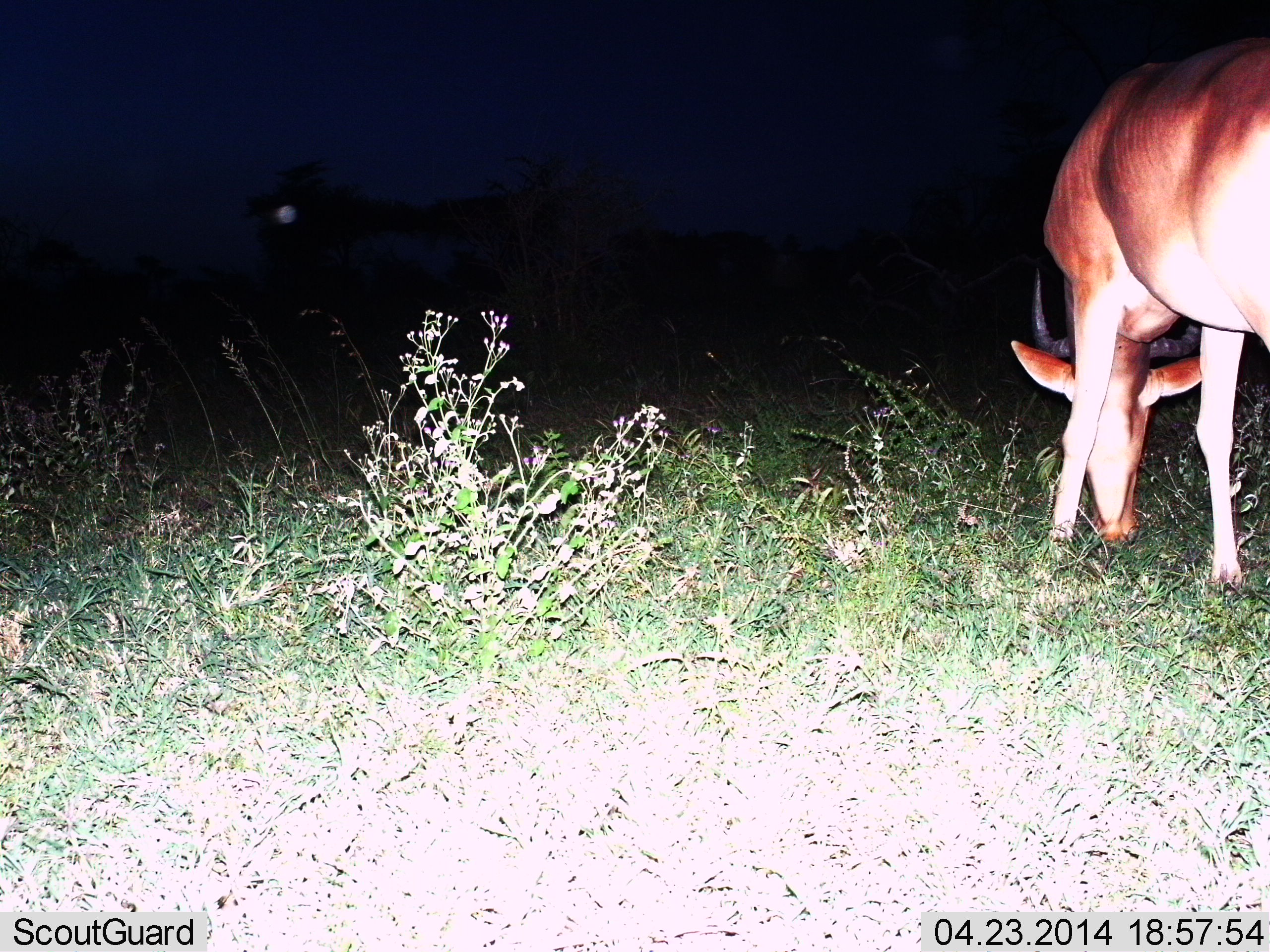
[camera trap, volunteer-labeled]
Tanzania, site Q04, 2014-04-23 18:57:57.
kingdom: Animalia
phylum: Chordata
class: Mammalia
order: Artiodactyla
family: Bovidae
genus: Alcelaphus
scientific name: Alcelaphus buselaphus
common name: hartebeest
Hartebeest (Alcelaphus buselaphus), count 1. Behavior (volunteer vote fractions): standing 0%, resting 0%, moving 0%, interacting 0%. Young present (vote fraction): 0%. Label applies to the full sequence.